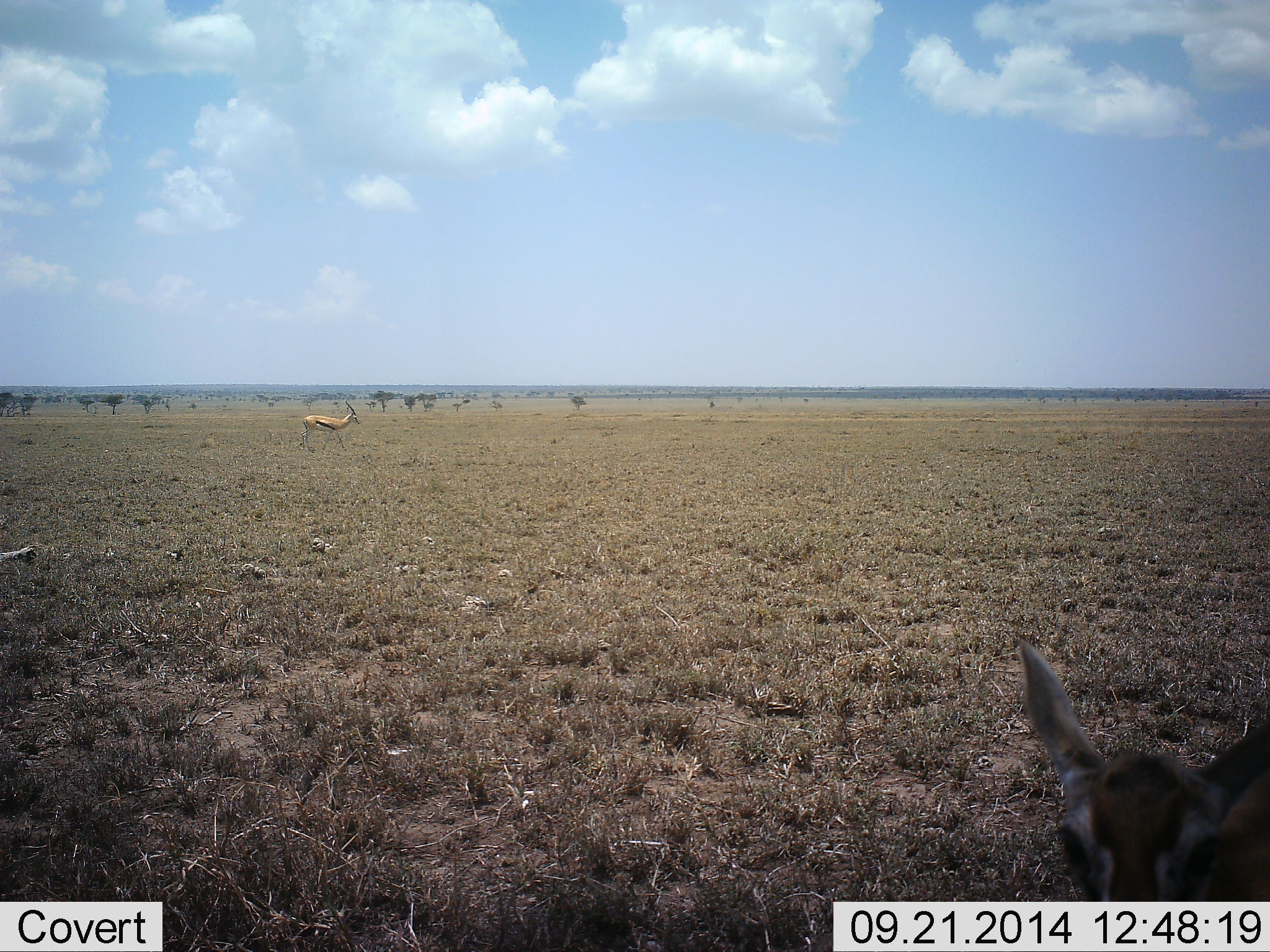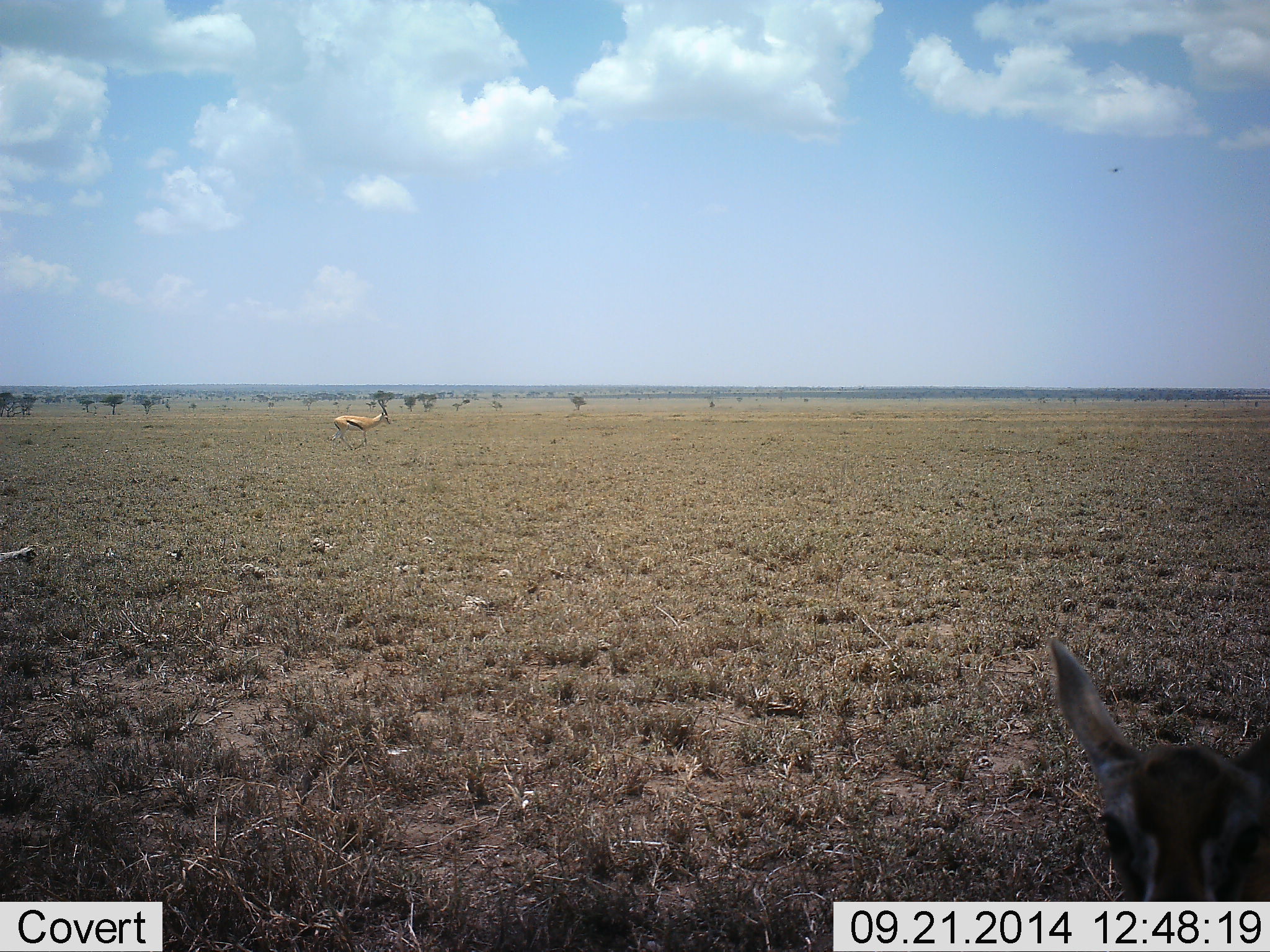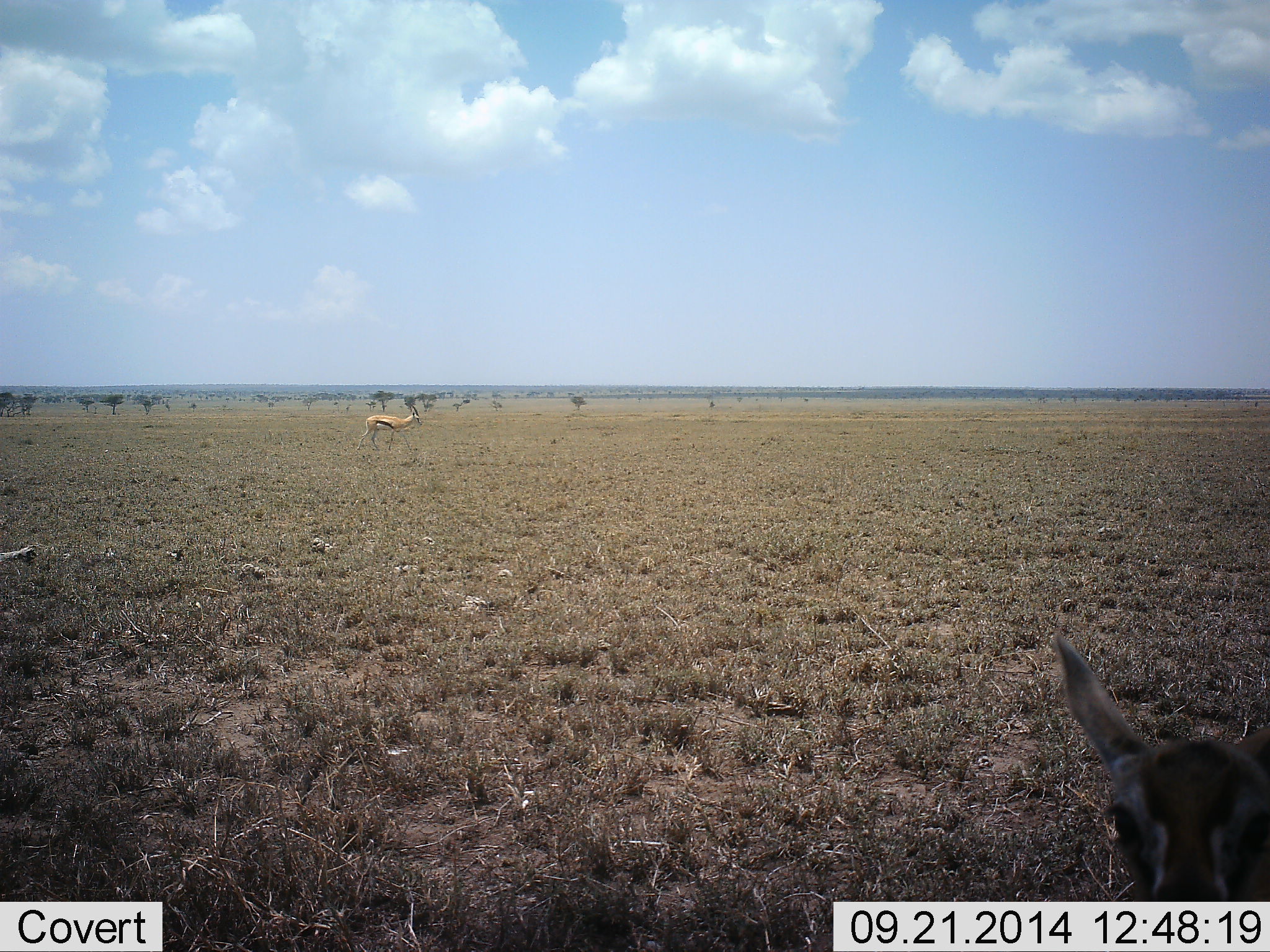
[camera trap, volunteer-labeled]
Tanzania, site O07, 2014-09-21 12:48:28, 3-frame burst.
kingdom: Animalia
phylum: Chordata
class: Mammalia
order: Artiodactyla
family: Bovidae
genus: Eudorcas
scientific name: Eudorcas thomsonii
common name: thomson's gazelle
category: gazellethomsons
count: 2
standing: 82%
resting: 9%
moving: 64%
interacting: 9%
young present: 9%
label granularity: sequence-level